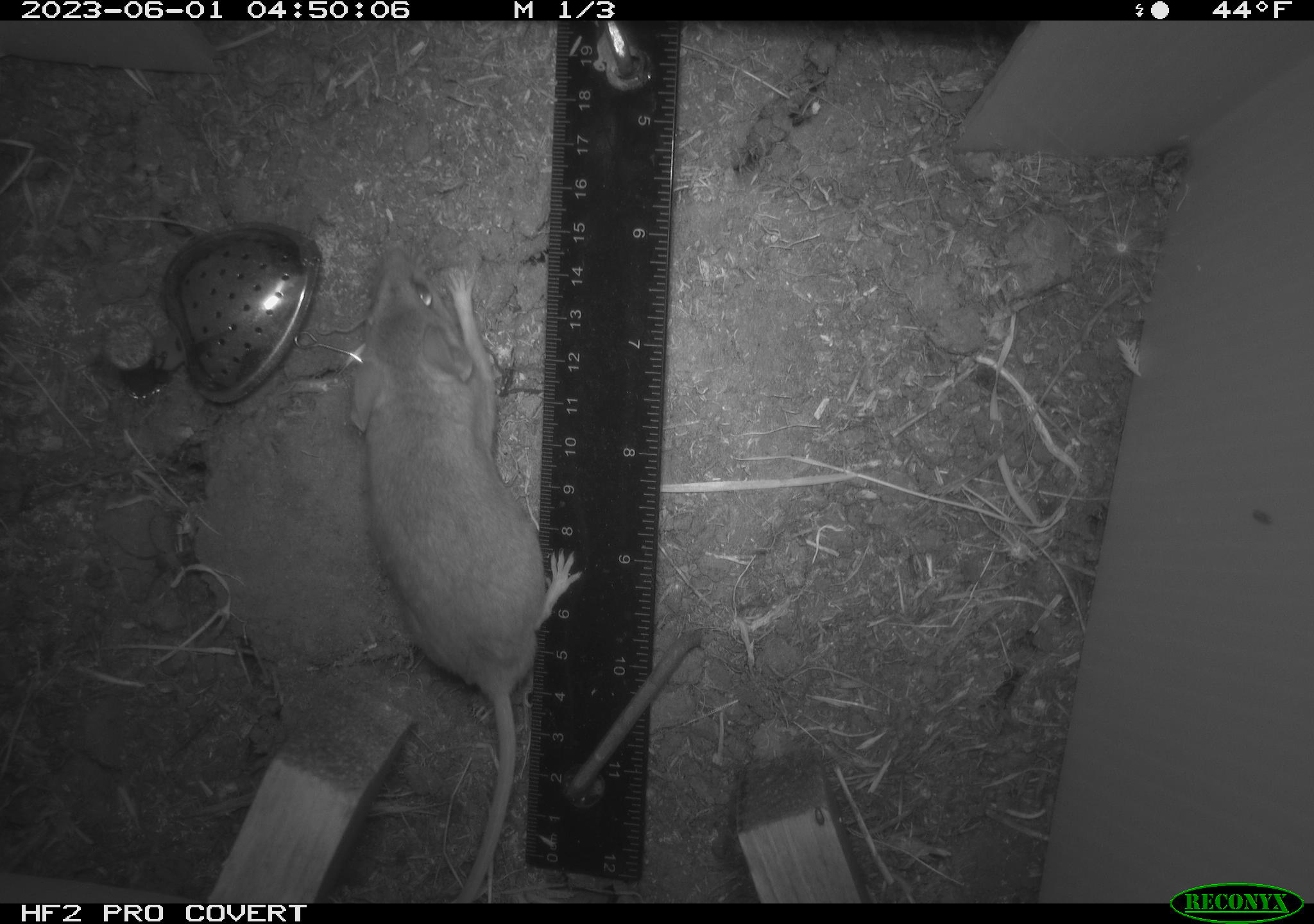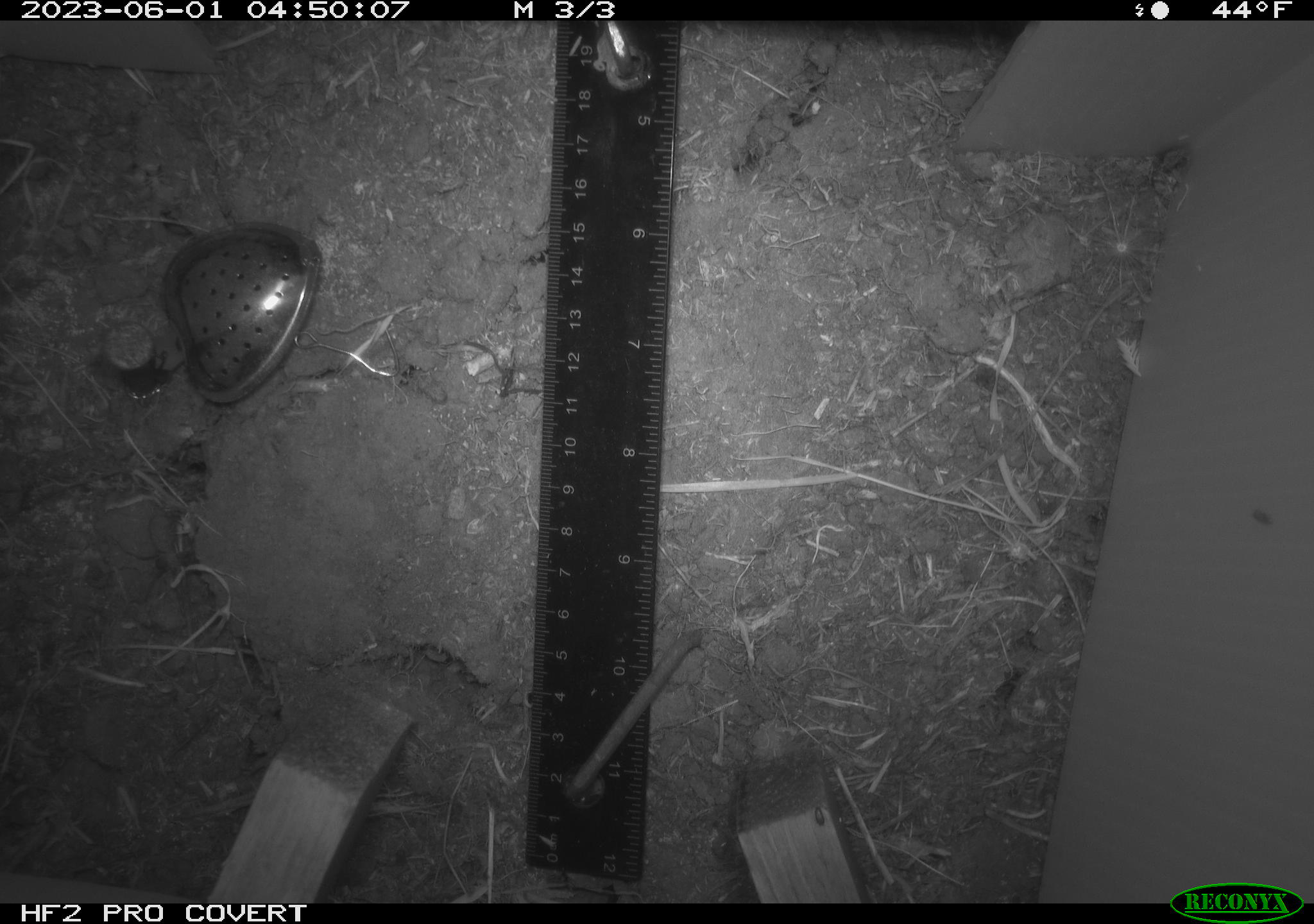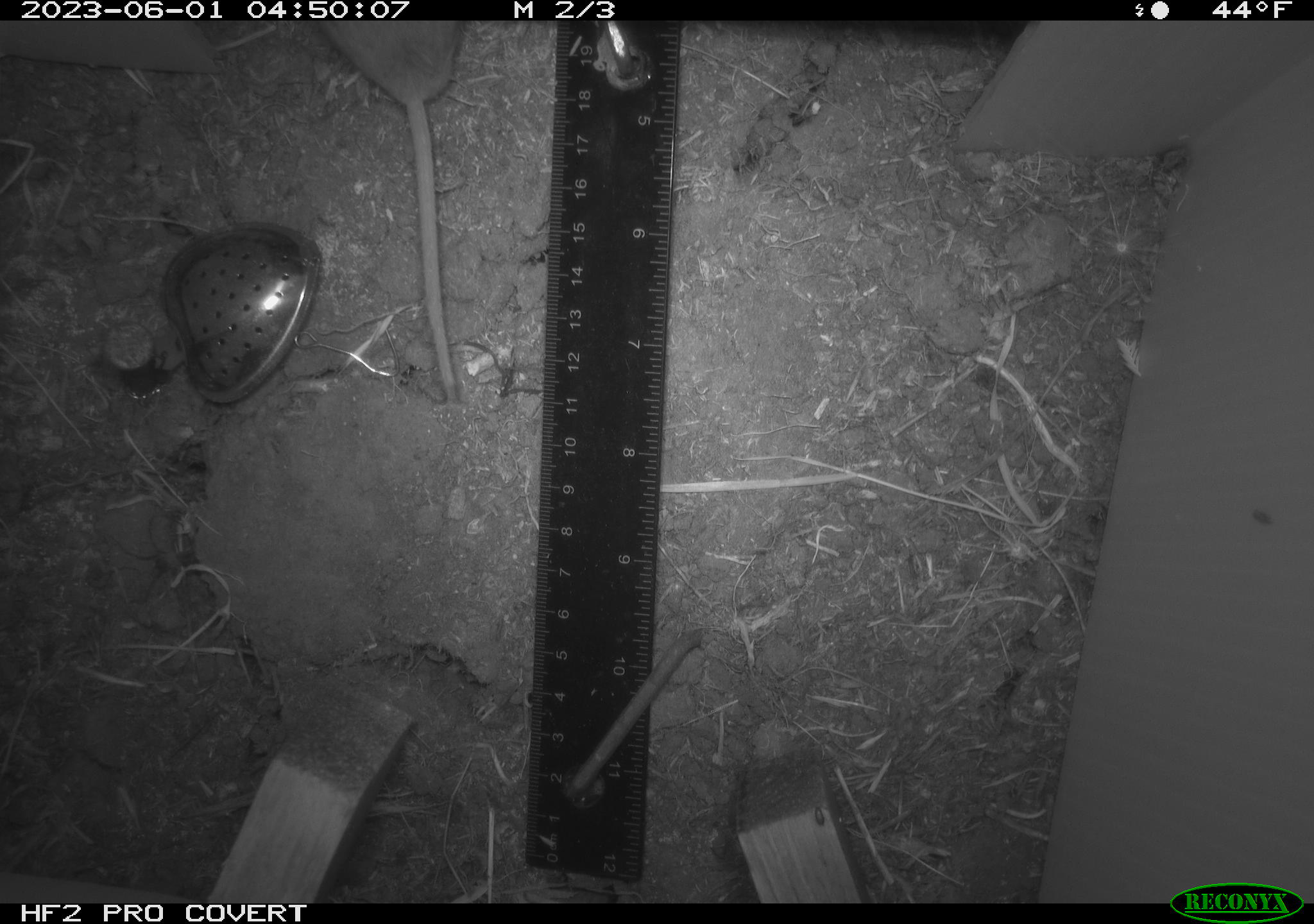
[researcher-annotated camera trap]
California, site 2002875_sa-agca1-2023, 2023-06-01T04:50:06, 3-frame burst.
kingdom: Animalia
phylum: Chordata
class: Mammalia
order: Rodentia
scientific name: Rodentia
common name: mouse species